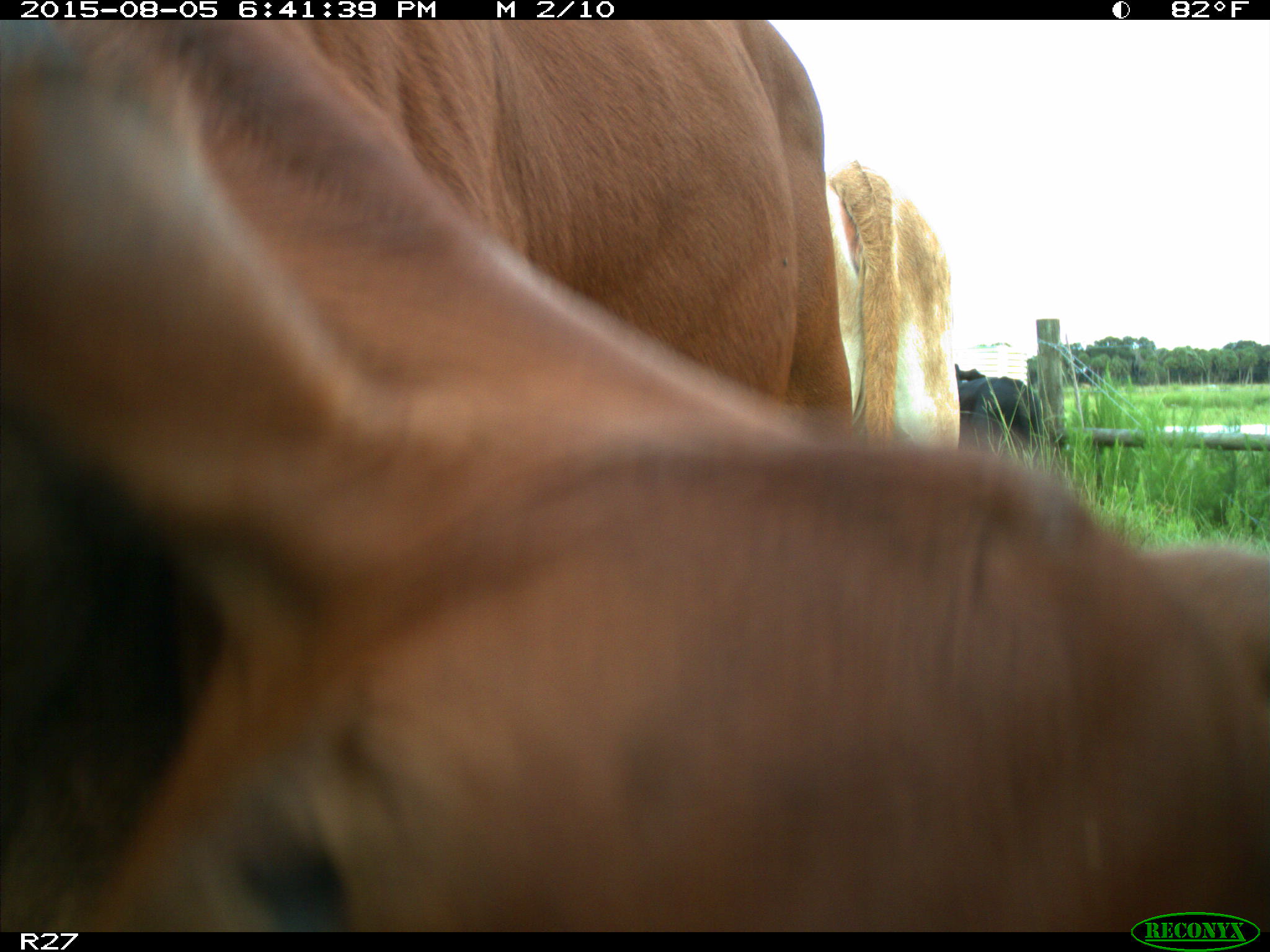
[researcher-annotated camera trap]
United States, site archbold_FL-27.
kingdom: Animalia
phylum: Chordata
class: Mammalia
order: Artiodactyla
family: Bovidae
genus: Bos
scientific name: Bos taurus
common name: domestic cow